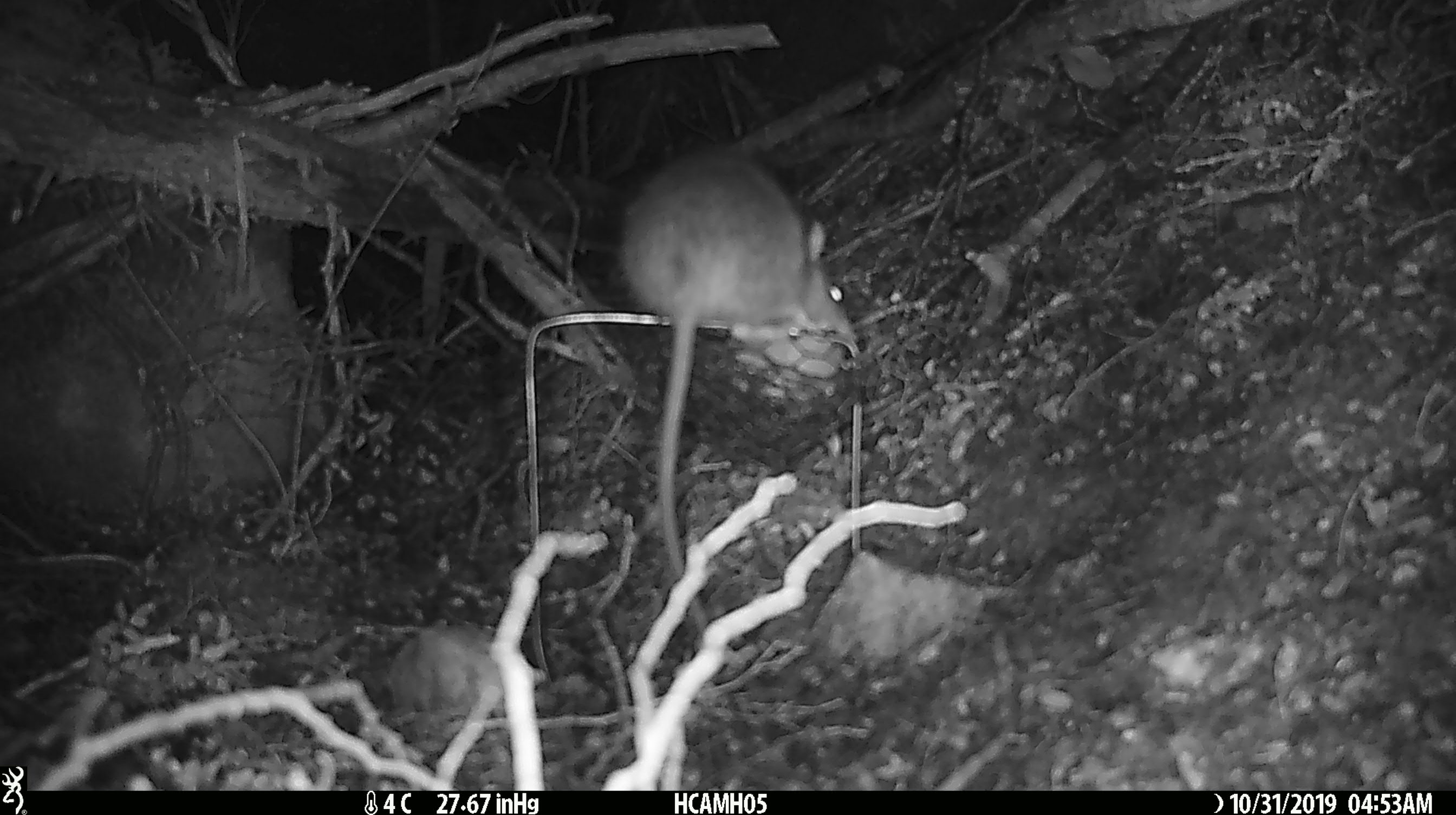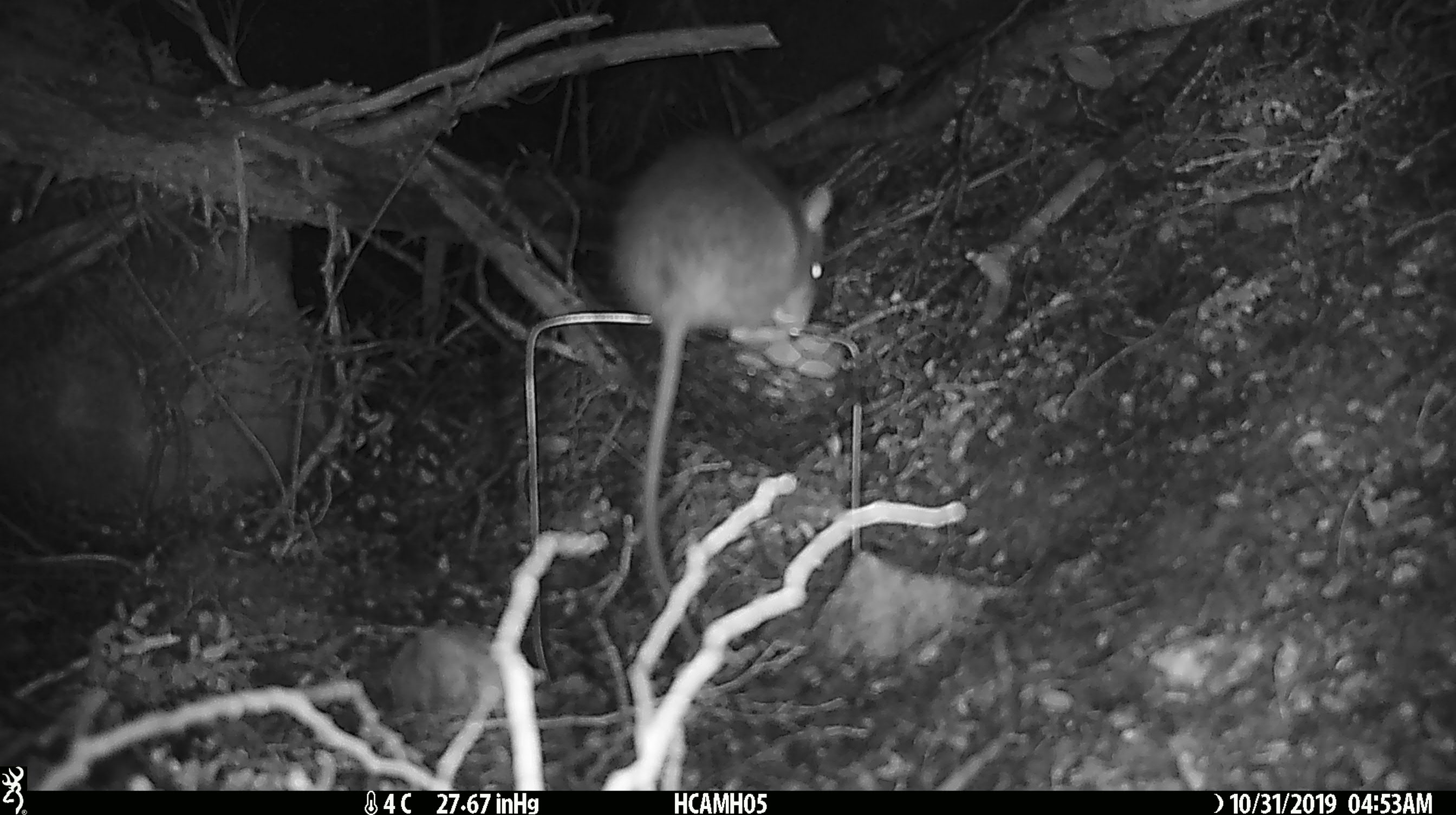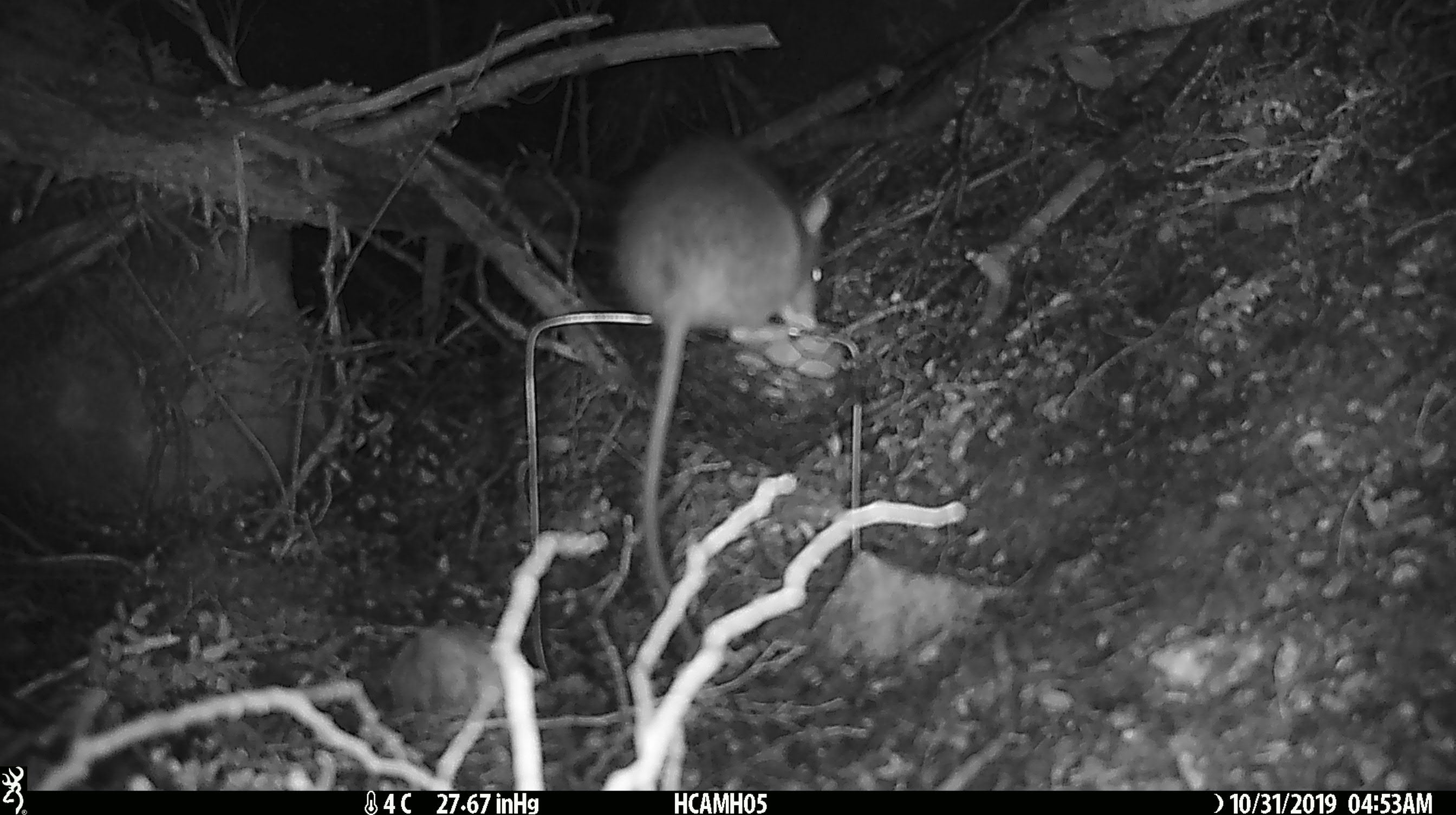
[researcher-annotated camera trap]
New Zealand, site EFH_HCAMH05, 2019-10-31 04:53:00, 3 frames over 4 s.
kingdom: Animalia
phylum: Chordata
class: Mammalia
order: Rodentia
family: Muridae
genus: Rattus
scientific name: Rattus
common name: rat